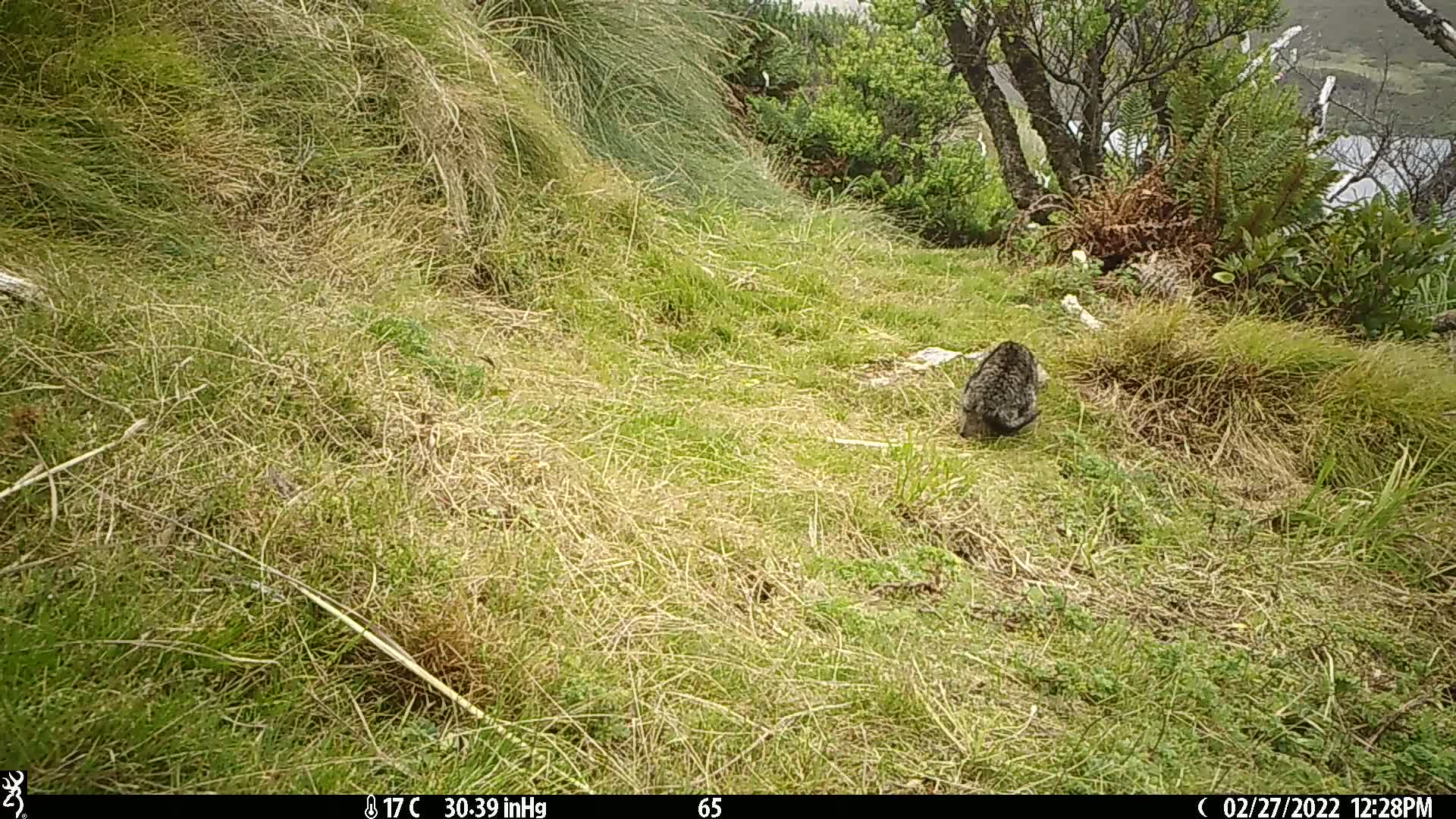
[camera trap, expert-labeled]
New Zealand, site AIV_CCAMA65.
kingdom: Animalia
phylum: Chordata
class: Mammalia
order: Carnivora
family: Felidae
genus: Felis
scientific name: Felis catus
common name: domestic cat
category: cat